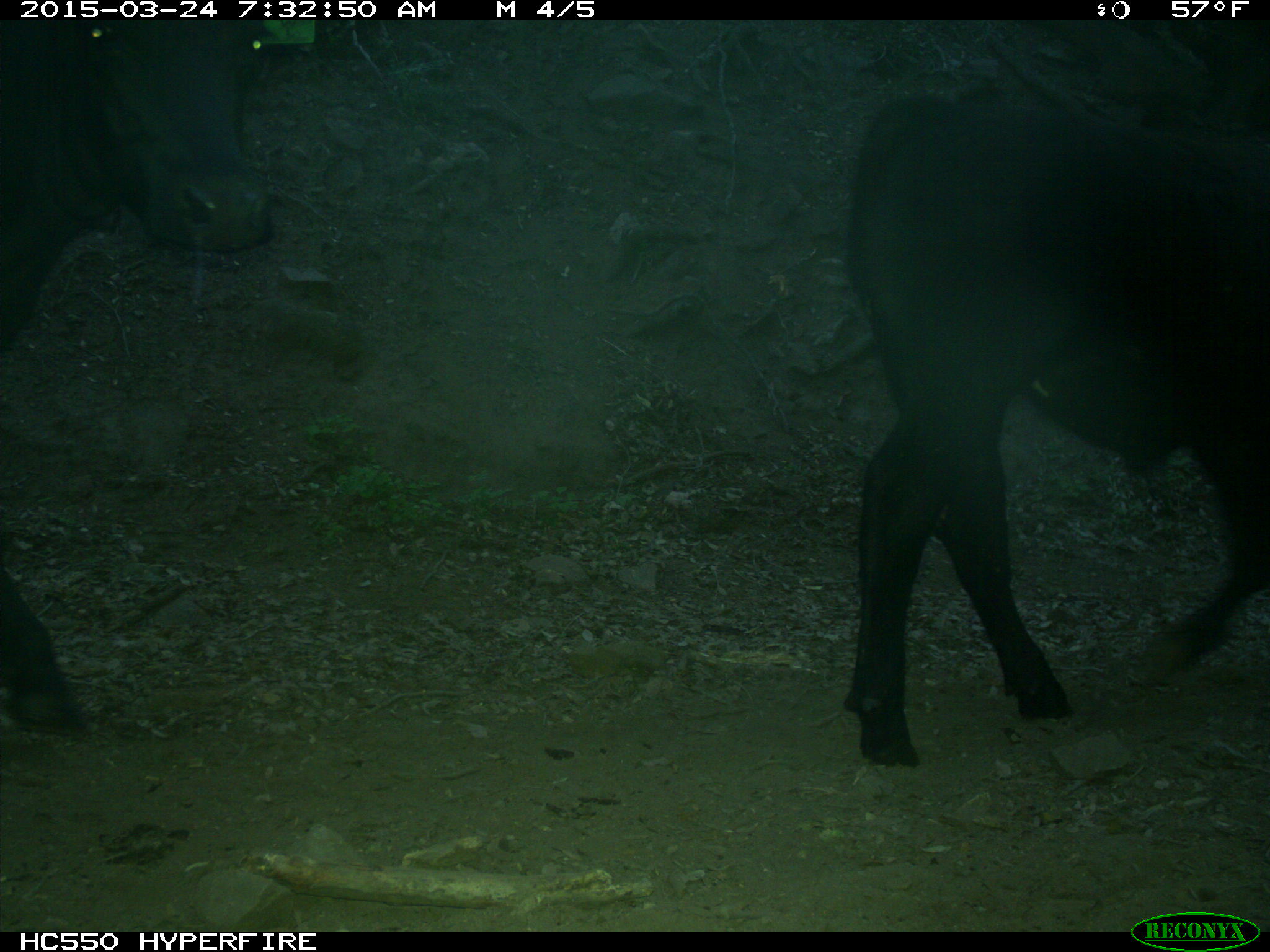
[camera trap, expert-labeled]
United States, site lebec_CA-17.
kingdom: Animalia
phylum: Chordata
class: Mammalia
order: Artiodactyla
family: Bovidae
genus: Bos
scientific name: Bos taurus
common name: domestic cow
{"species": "Bos taurus (domestic cow)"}